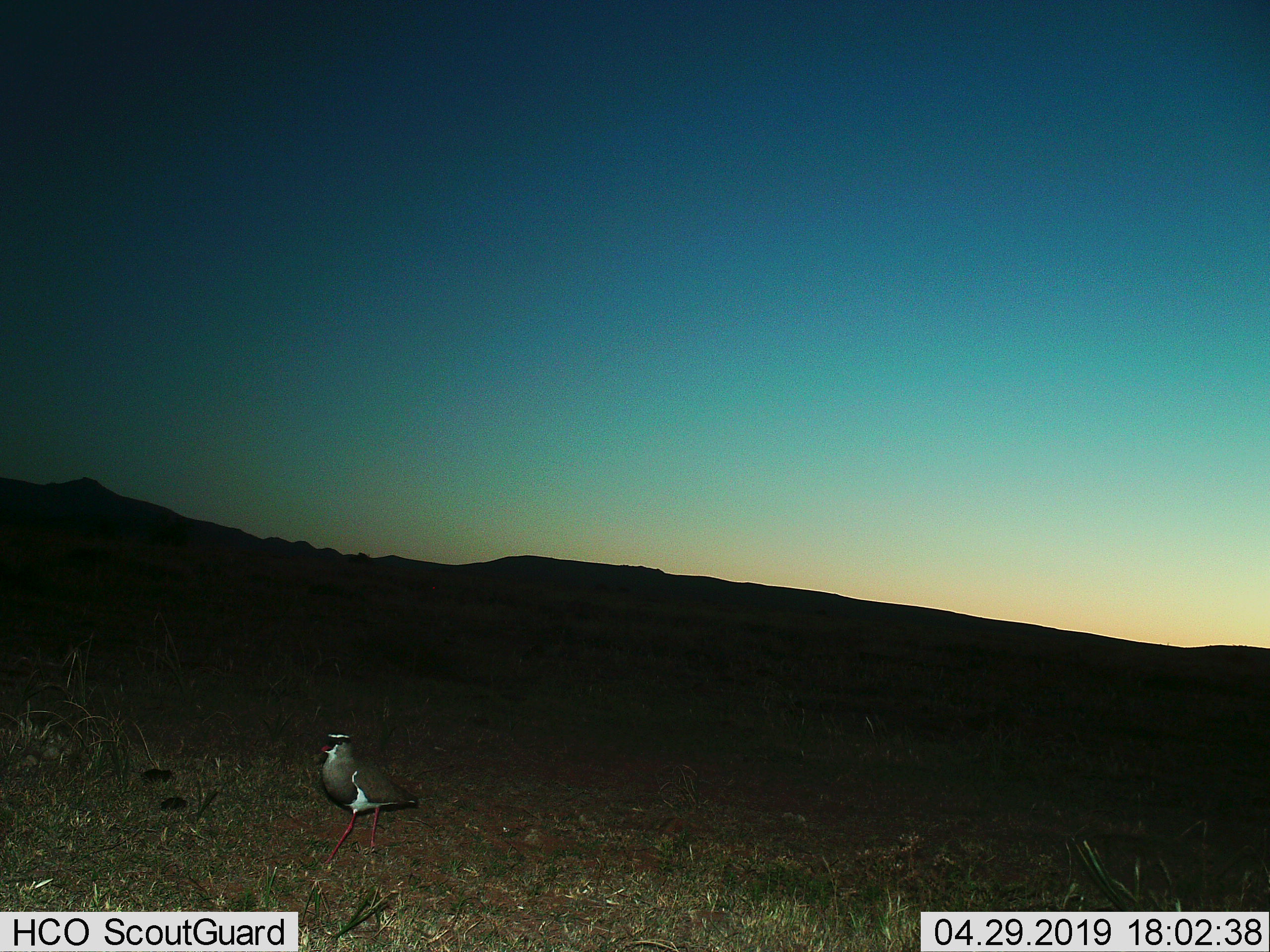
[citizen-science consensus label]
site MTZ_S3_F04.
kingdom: Animalia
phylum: Chordata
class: Aves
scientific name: Aves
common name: bird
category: birdother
Birdother (bird) (Aves), count 1. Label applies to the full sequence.